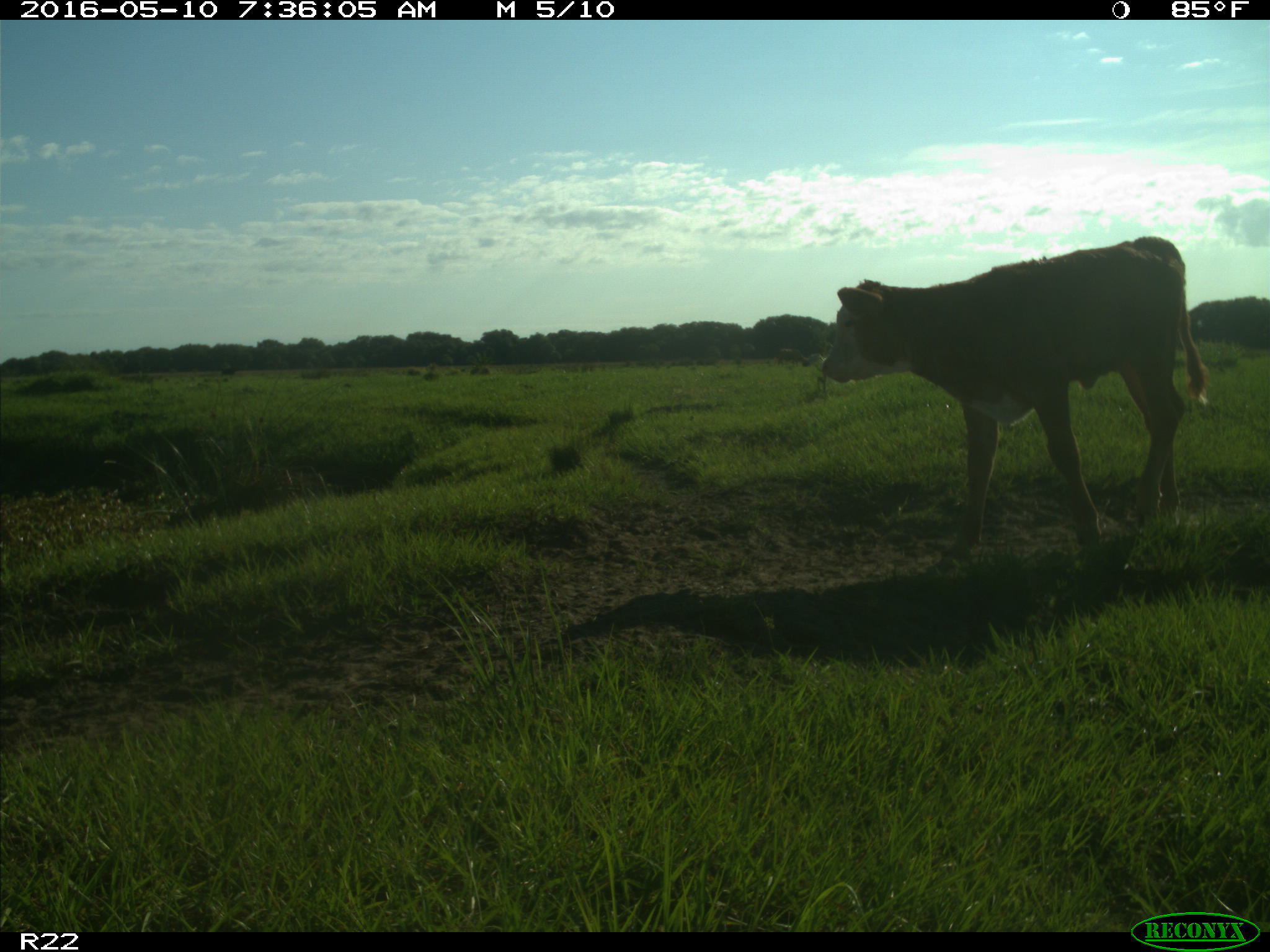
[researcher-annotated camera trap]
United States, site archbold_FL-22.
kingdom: Animalia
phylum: Chordata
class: Mammalia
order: Artiodactyla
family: Bovidae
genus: Bos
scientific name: Bos taurus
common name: domestic cow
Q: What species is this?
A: Bos taurus (domestic cow).